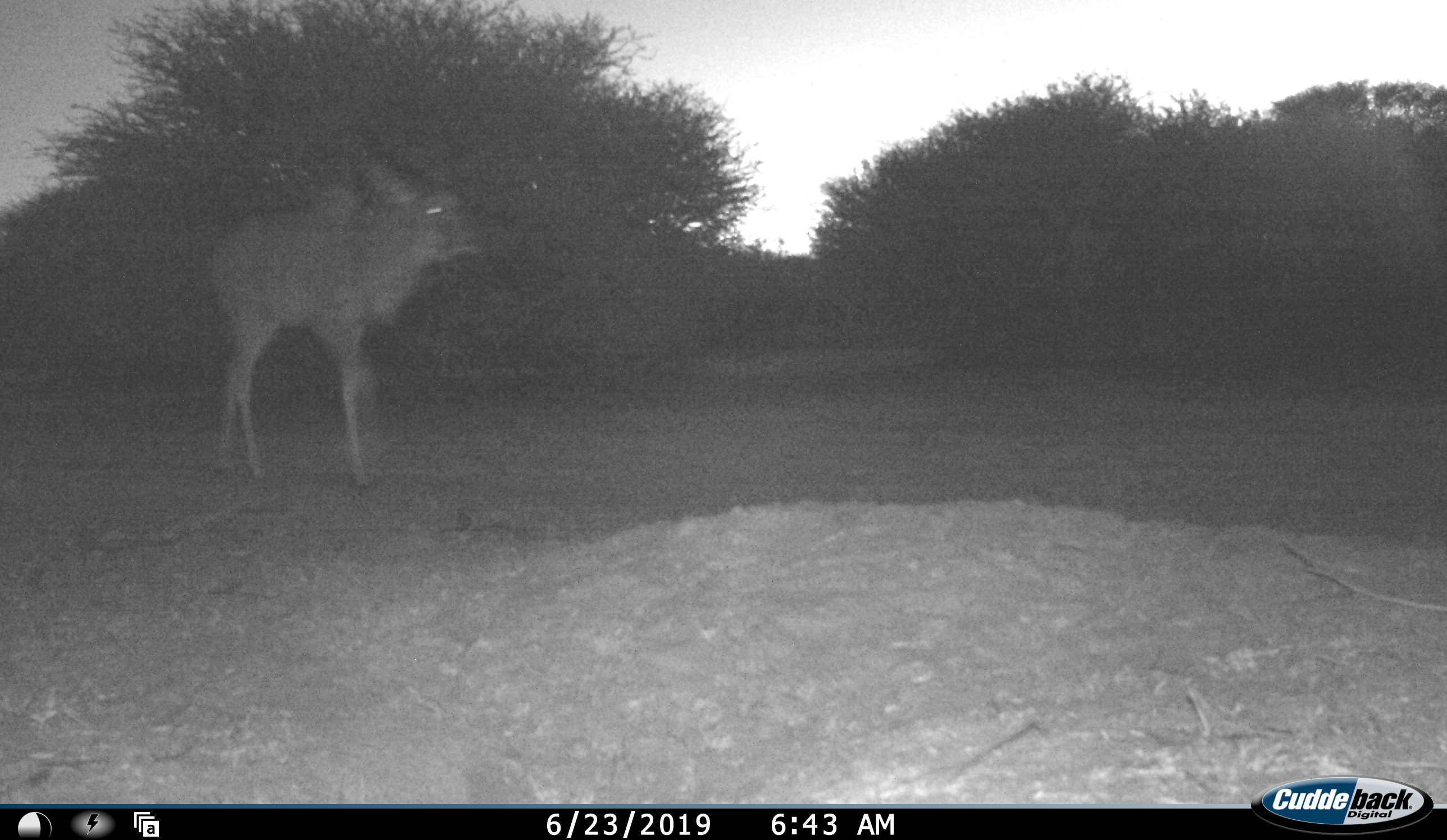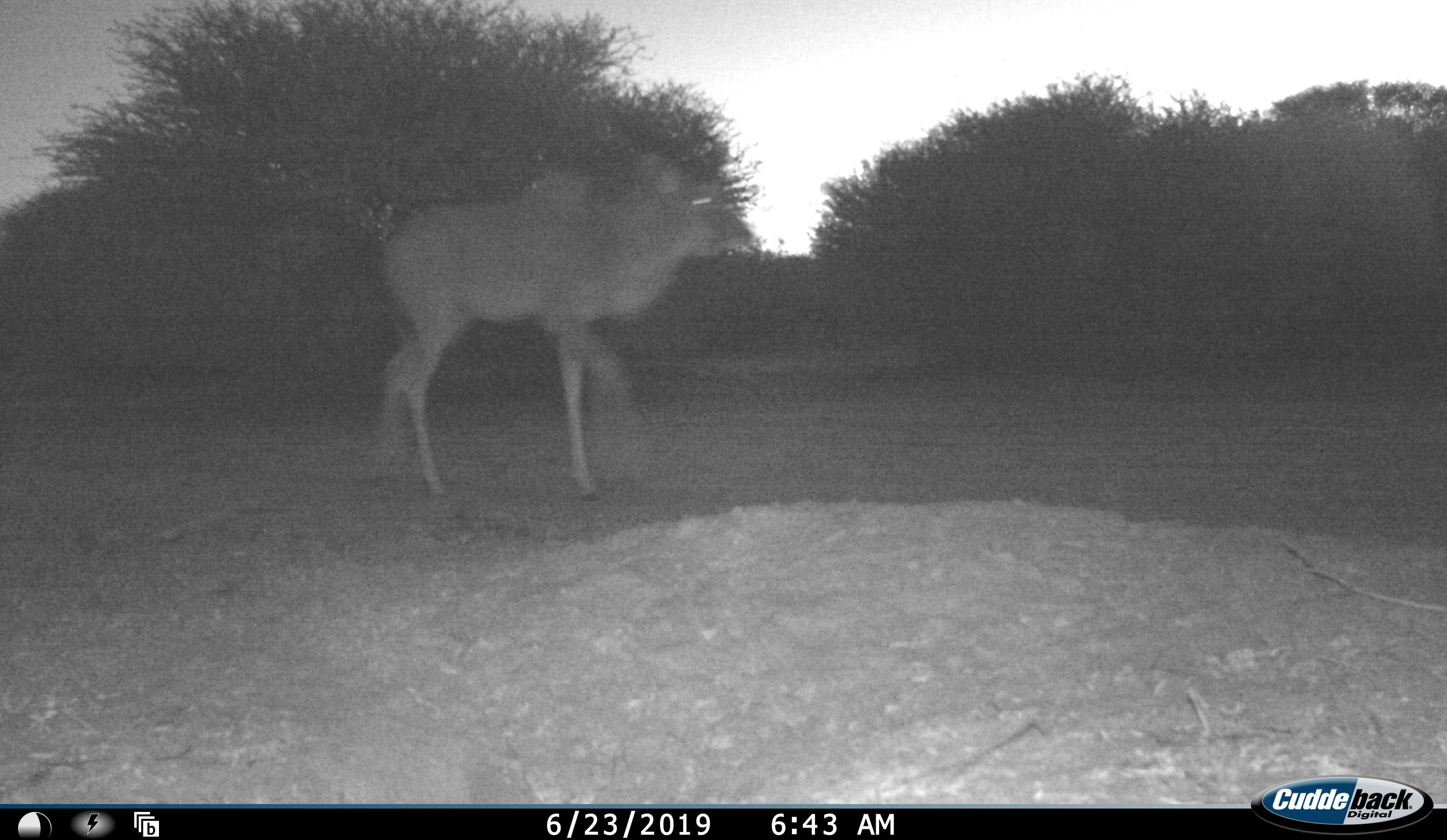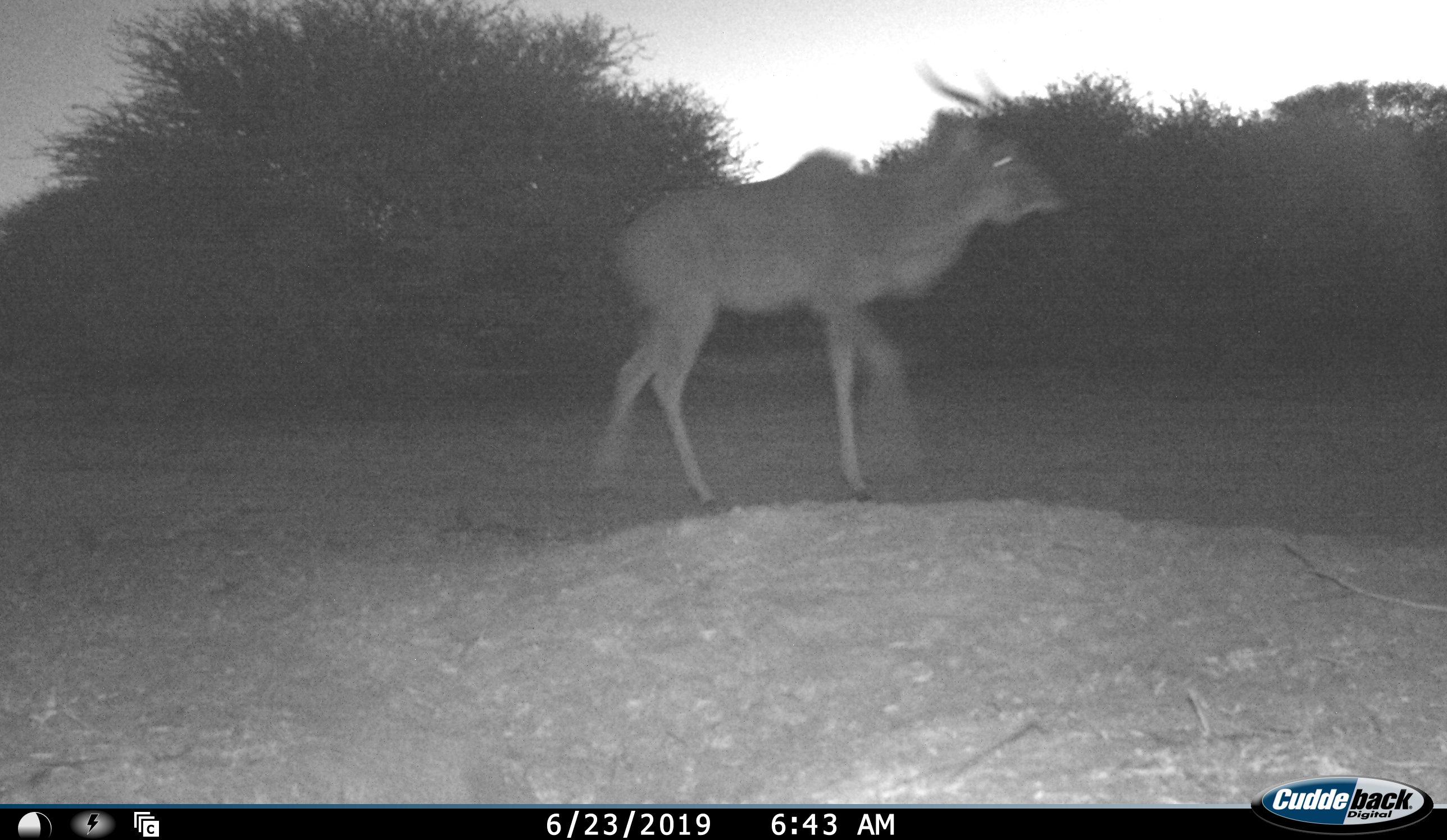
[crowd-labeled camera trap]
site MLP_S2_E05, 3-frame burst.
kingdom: Animalia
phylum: Chordata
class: Mammalia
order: Artiodactyla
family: Bovidae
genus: Tragelaphus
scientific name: Tragelaphus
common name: kudu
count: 1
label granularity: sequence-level